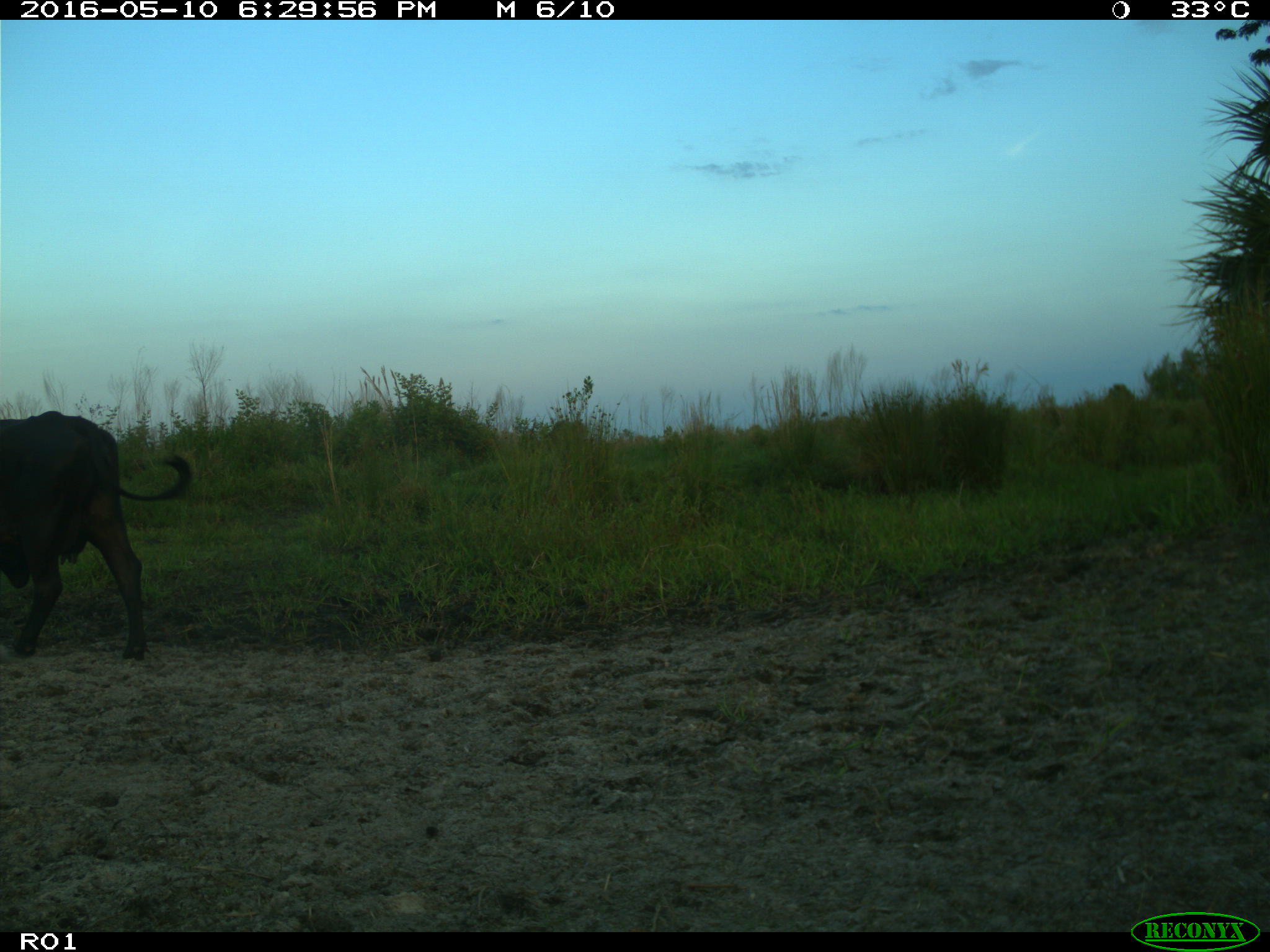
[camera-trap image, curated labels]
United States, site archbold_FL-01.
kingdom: Animalia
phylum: Chordata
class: Mammalia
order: Artiodactyla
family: Bovidae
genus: Bos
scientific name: Bos taurus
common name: domestic cow